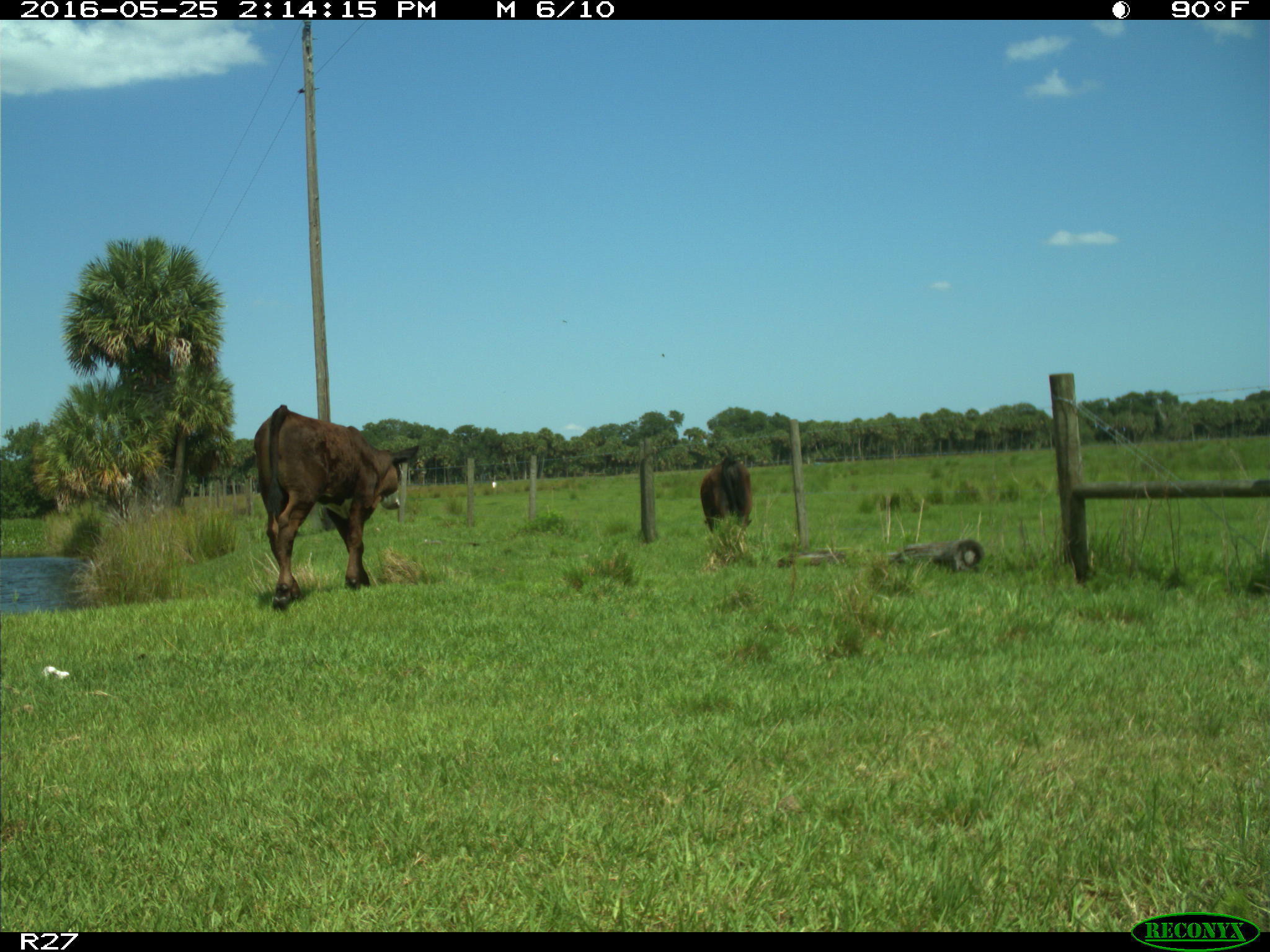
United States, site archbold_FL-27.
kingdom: Animalia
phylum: Chordata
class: Mammalia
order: Artiodactyla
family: Bovidae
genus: Bos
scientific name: Bos taurus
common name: domestic cow